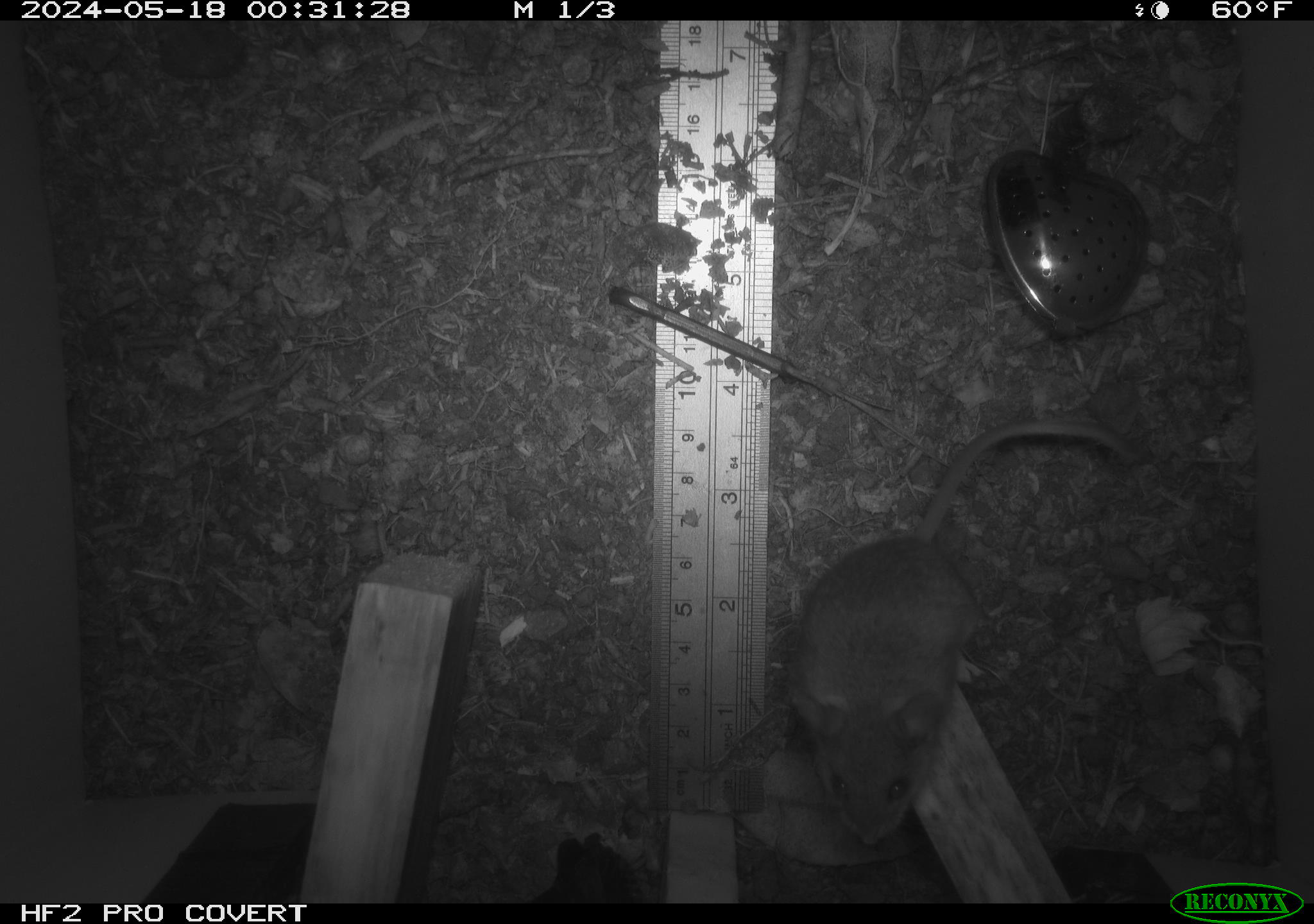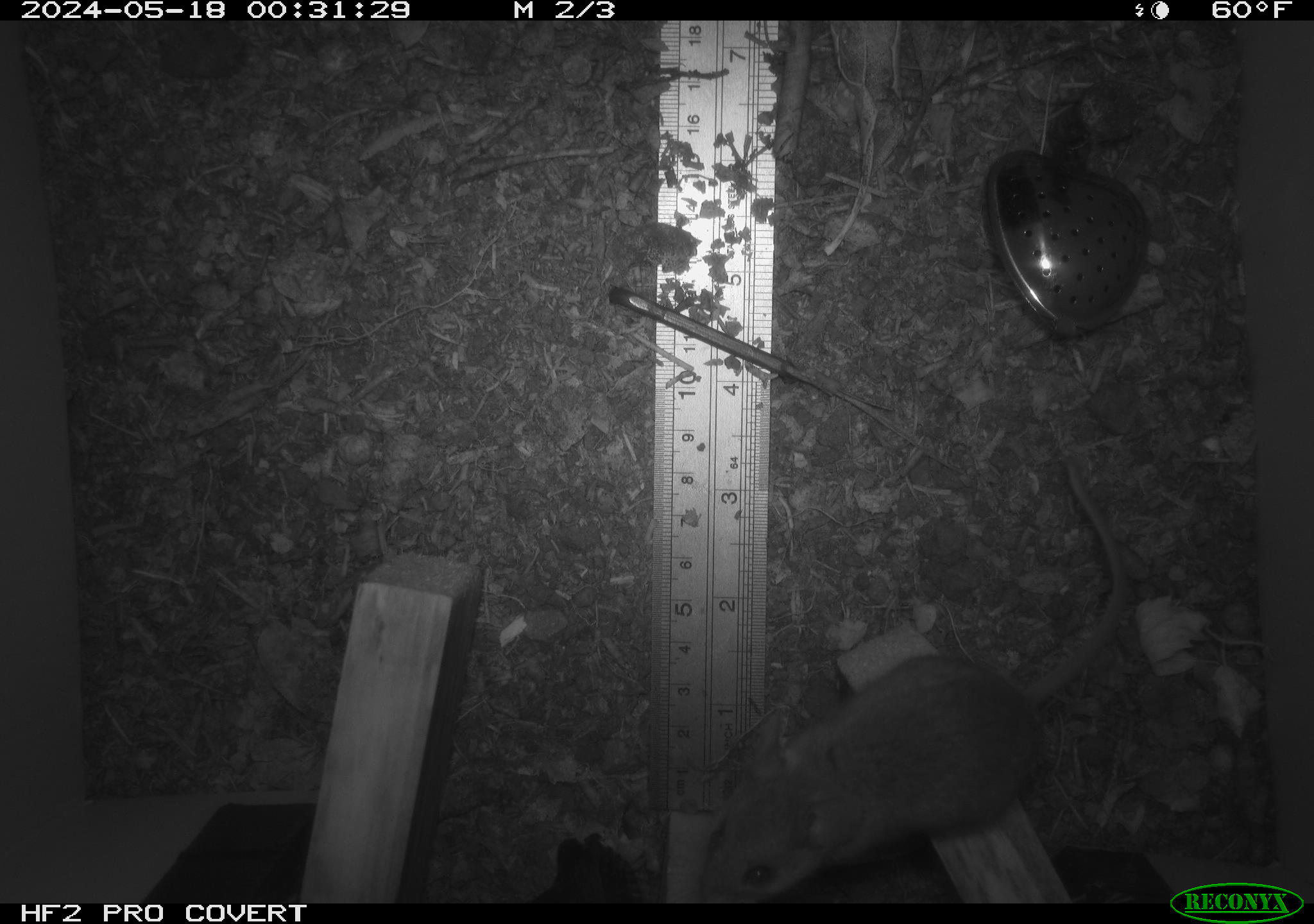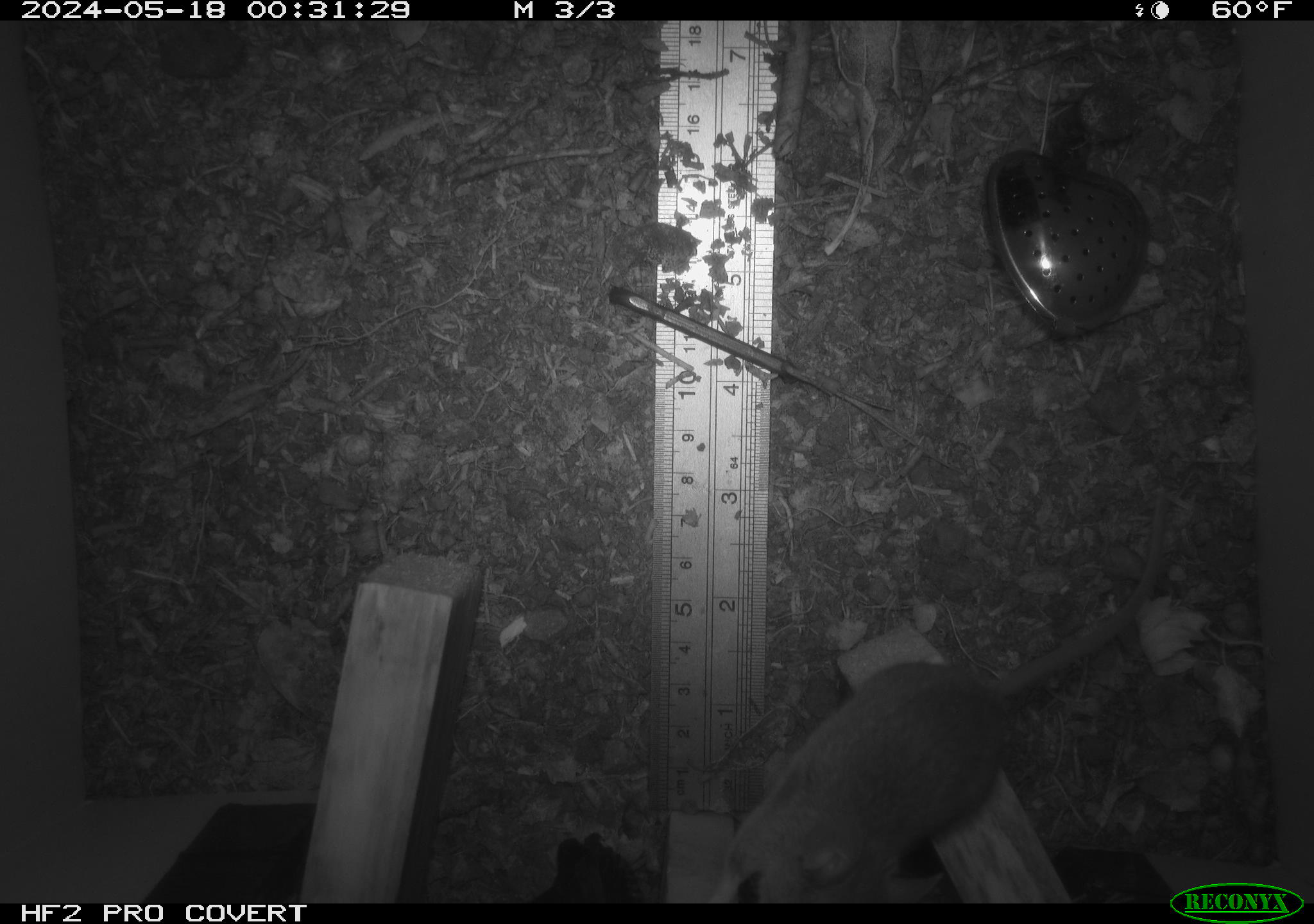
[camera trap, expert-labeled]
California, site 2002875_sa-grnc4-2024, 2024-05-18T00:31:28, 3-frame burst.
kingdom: Animalia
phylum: Chordata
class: Mammalia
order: Rodentia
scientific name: Rodentia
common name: rodent